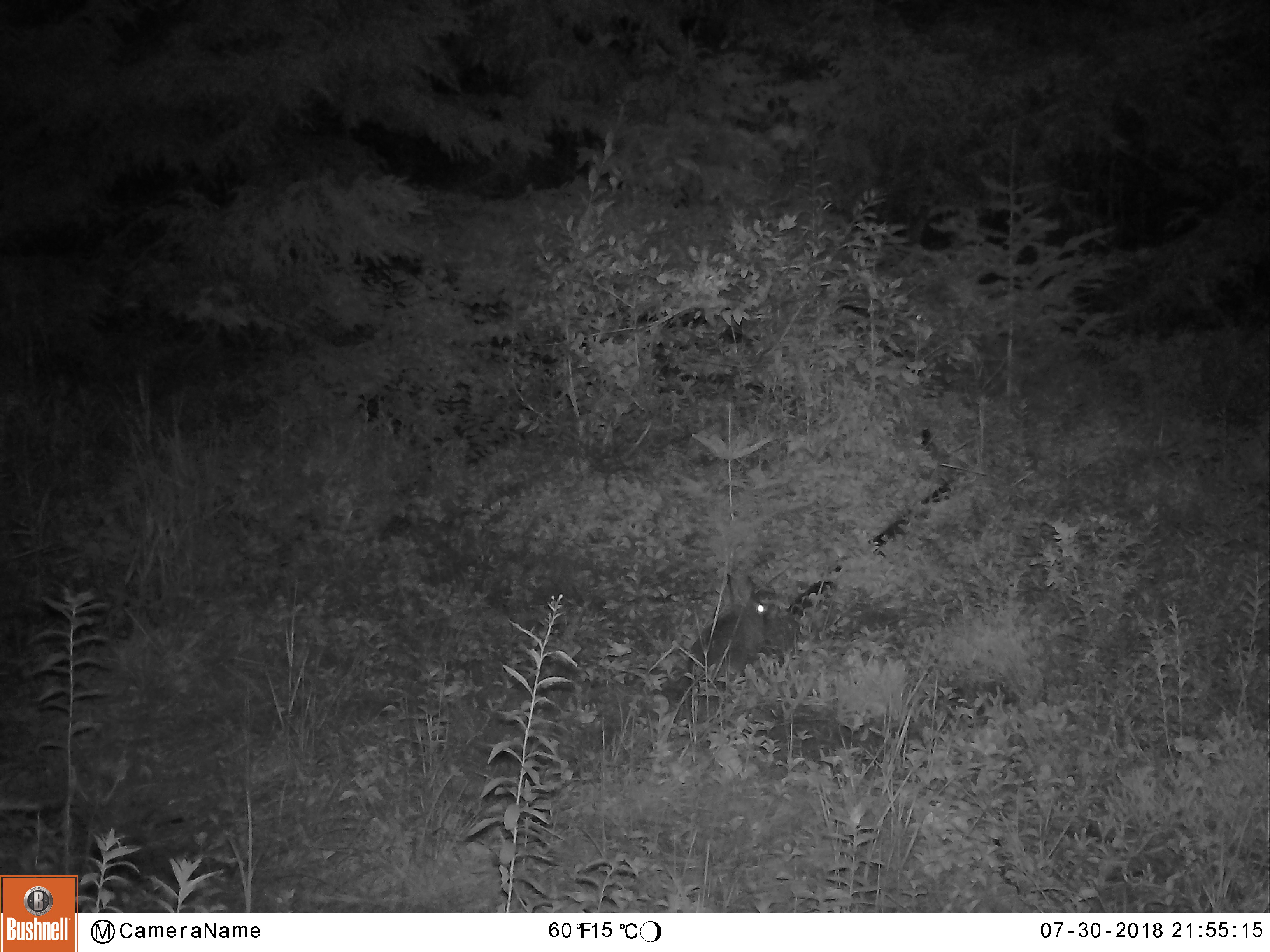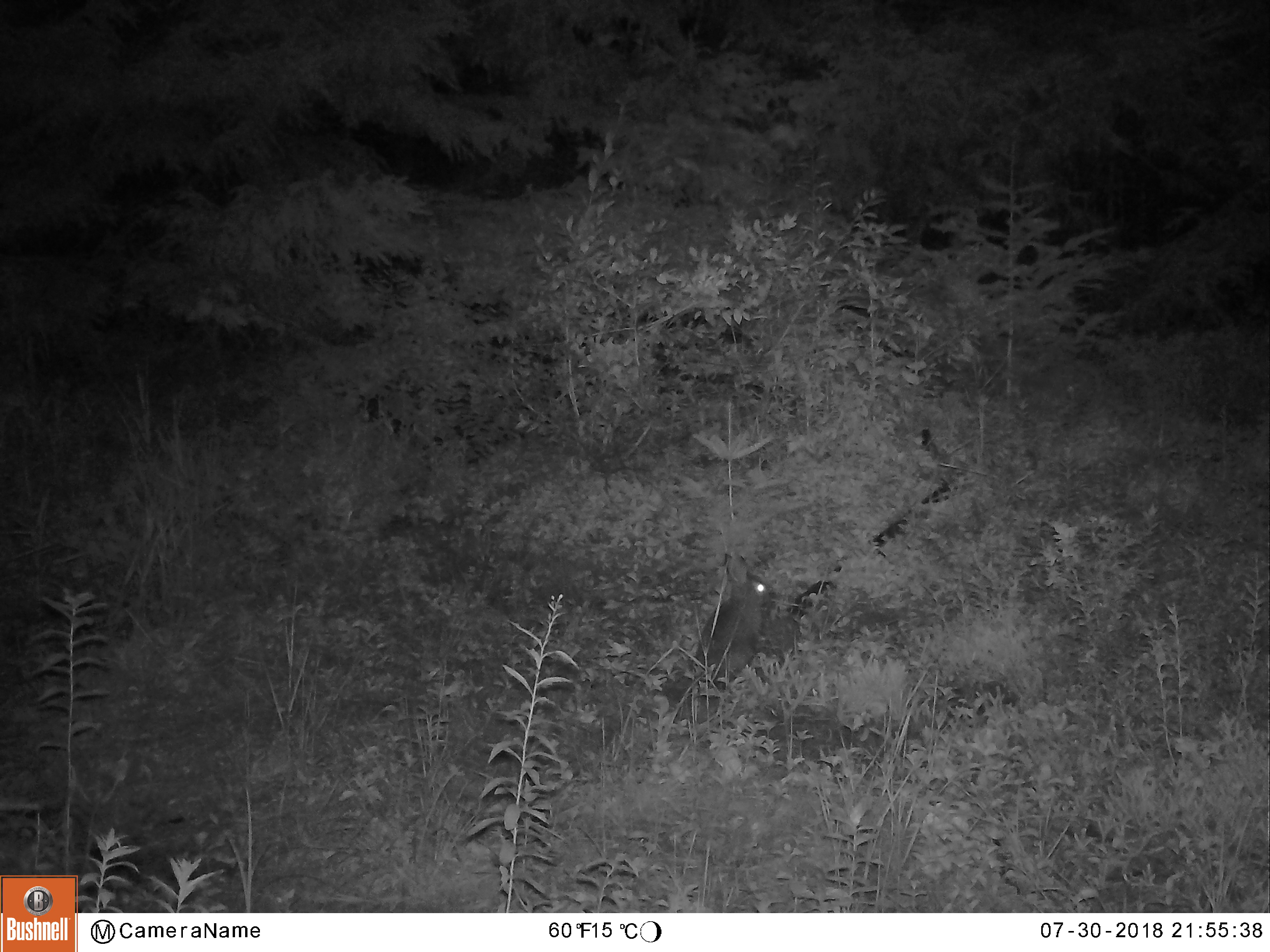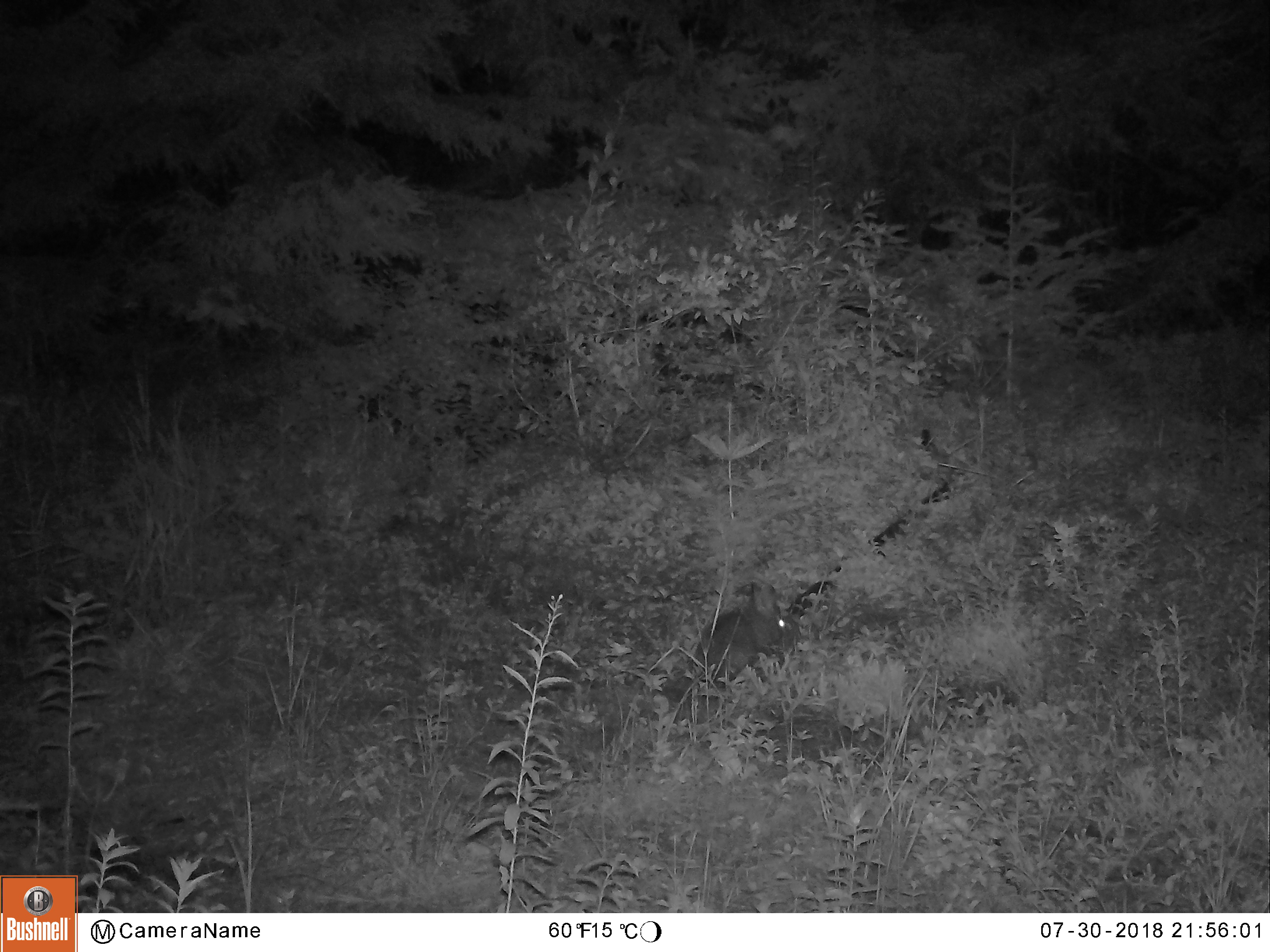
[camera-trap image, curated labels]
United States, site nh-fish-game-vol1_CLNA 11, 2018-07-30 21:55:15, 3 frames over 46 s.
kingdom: Animalia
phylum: Chordata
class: Mammalia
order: Lagomorpha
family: Leporidae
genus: Lepus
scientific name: Lepus americanus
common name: snowshoe hare